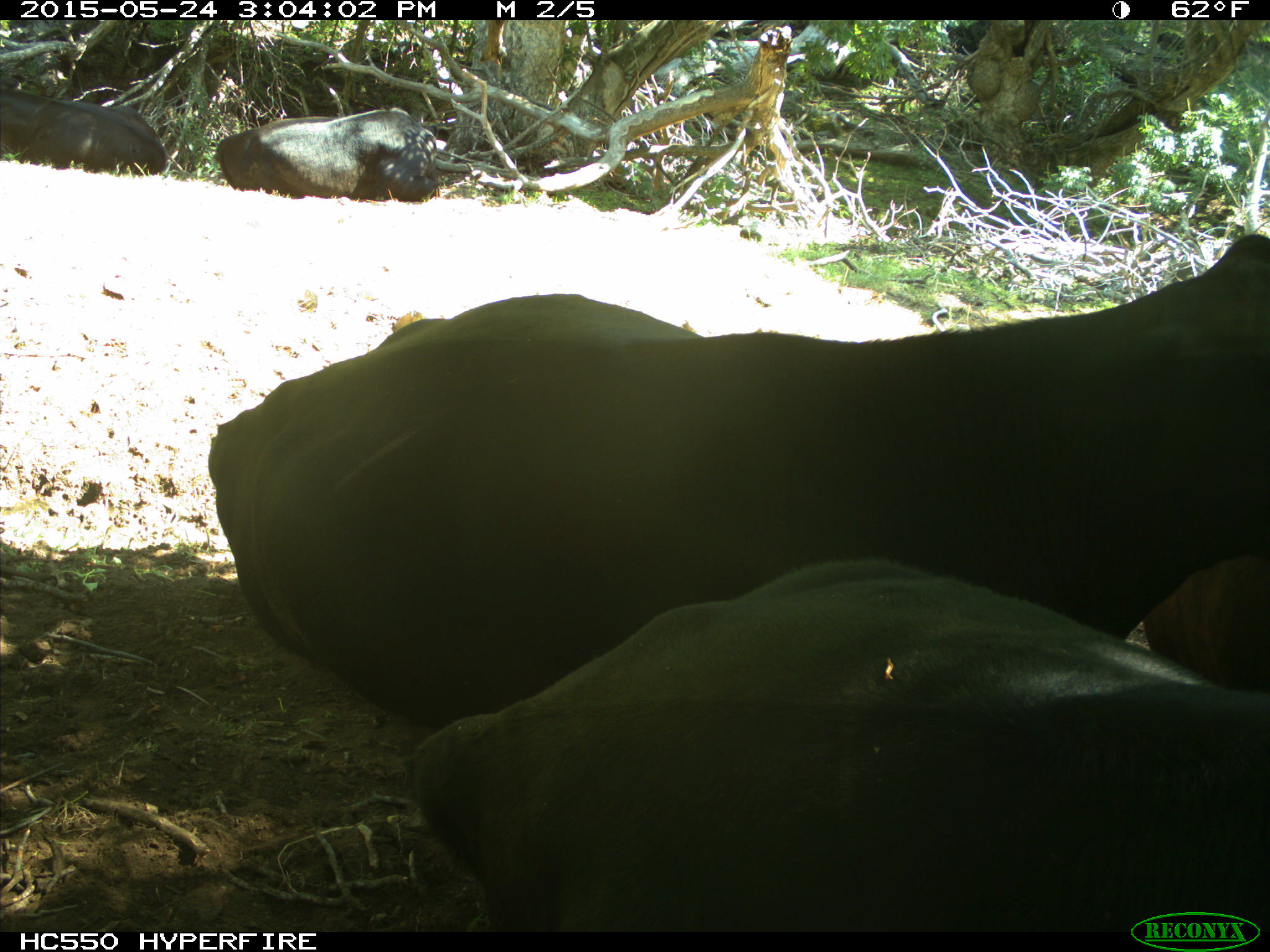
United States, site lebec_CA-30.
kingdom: Animalia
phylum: Chordata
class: Mammalia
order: Artiodactyla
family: Bovidae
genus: Bos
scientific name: Bos taurus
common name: domestic cow